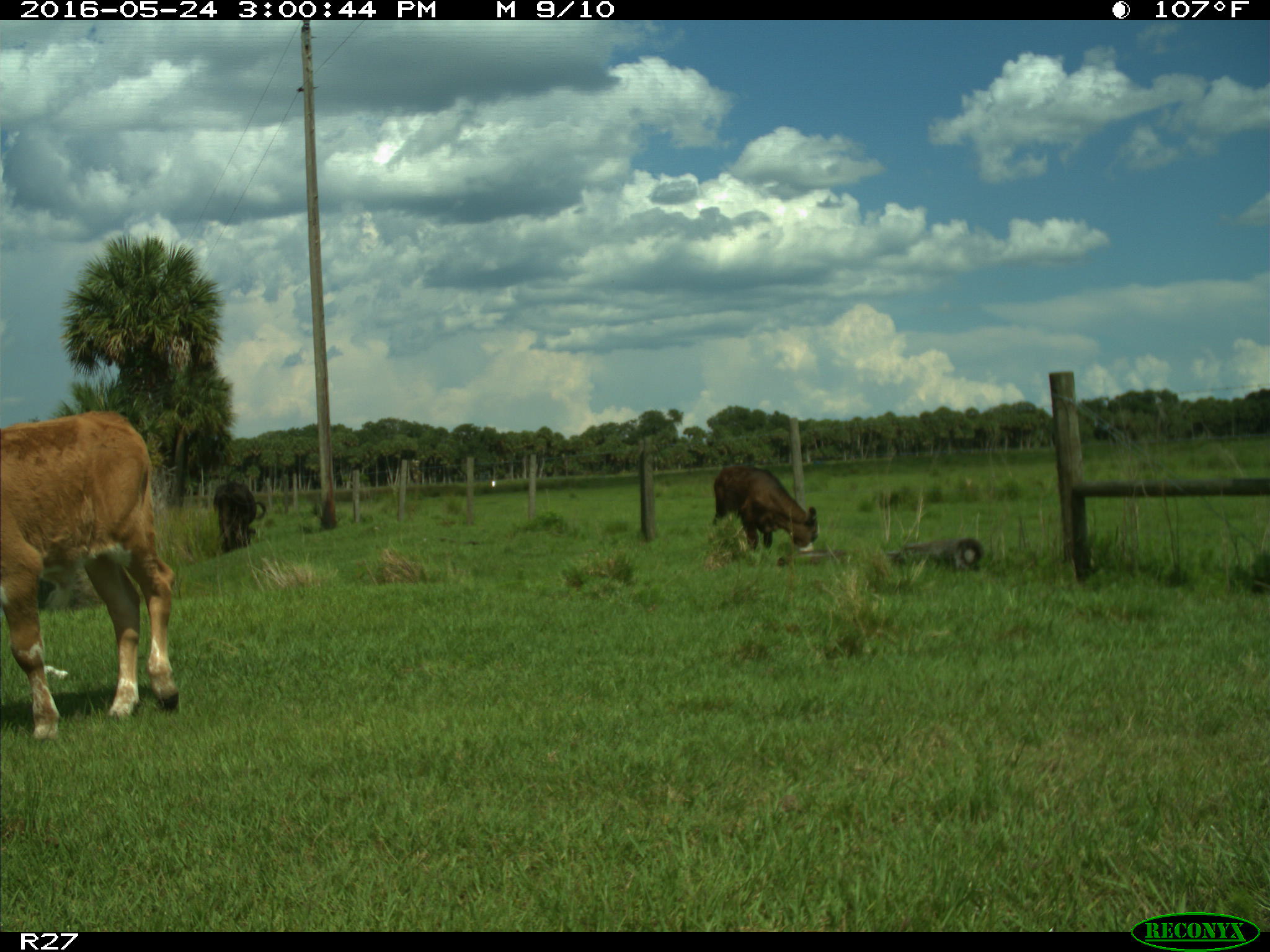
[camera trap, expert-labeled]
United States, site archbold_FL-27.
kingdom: Animalia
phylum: Chordata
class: Mammalia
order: Artiodactyla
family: Bovidae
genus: Bos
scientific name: Bos taurus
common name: domestic cow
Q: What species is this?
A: Bos taurus (domestic cow).